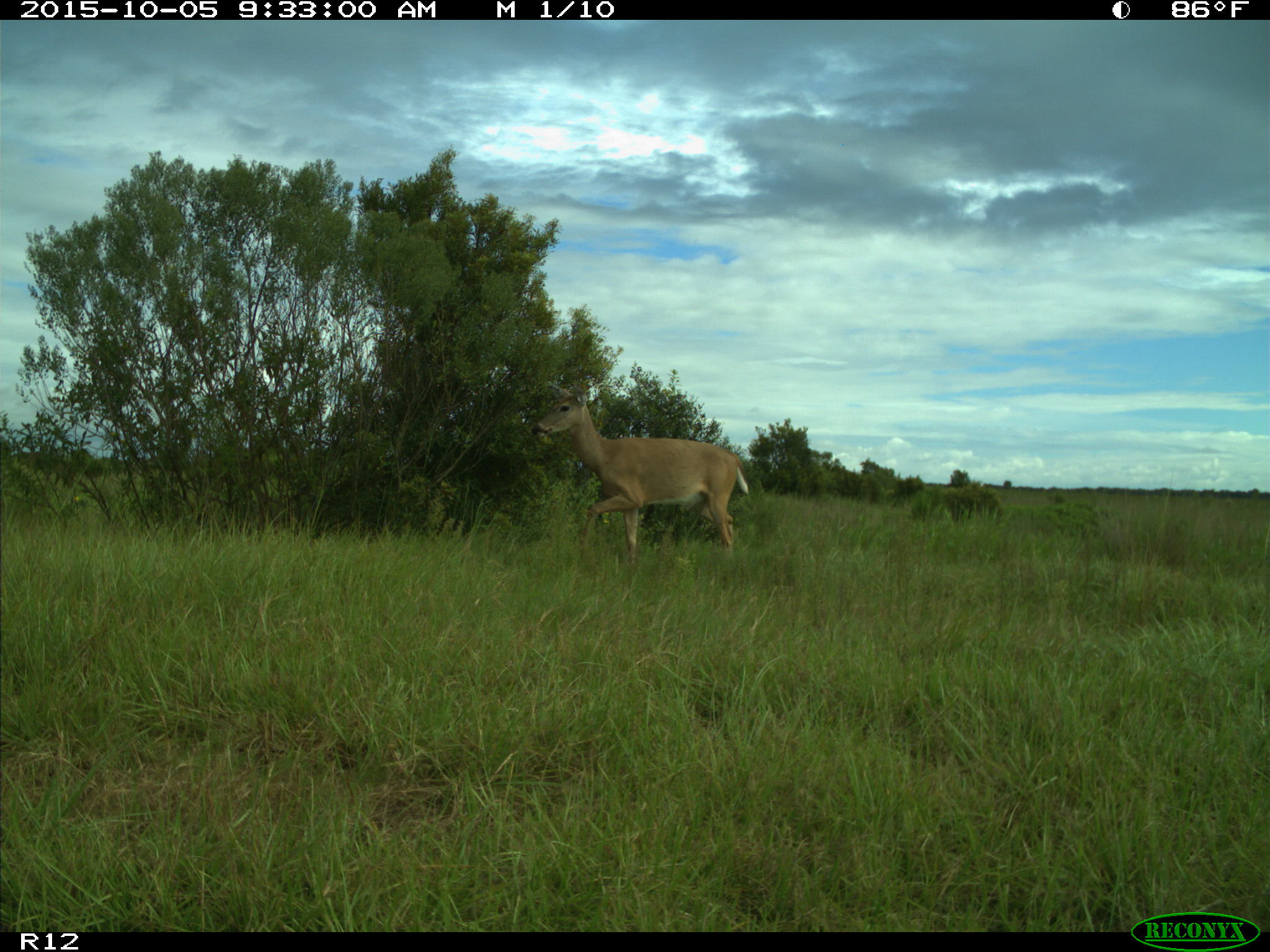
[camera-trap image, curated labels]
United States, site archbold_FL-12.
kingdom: Animalia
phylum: Chordata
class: Mammalia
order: Artiodactyla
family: Cervidae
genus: Odocoileus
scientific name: Odocoileus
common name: deer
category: unidentified deer